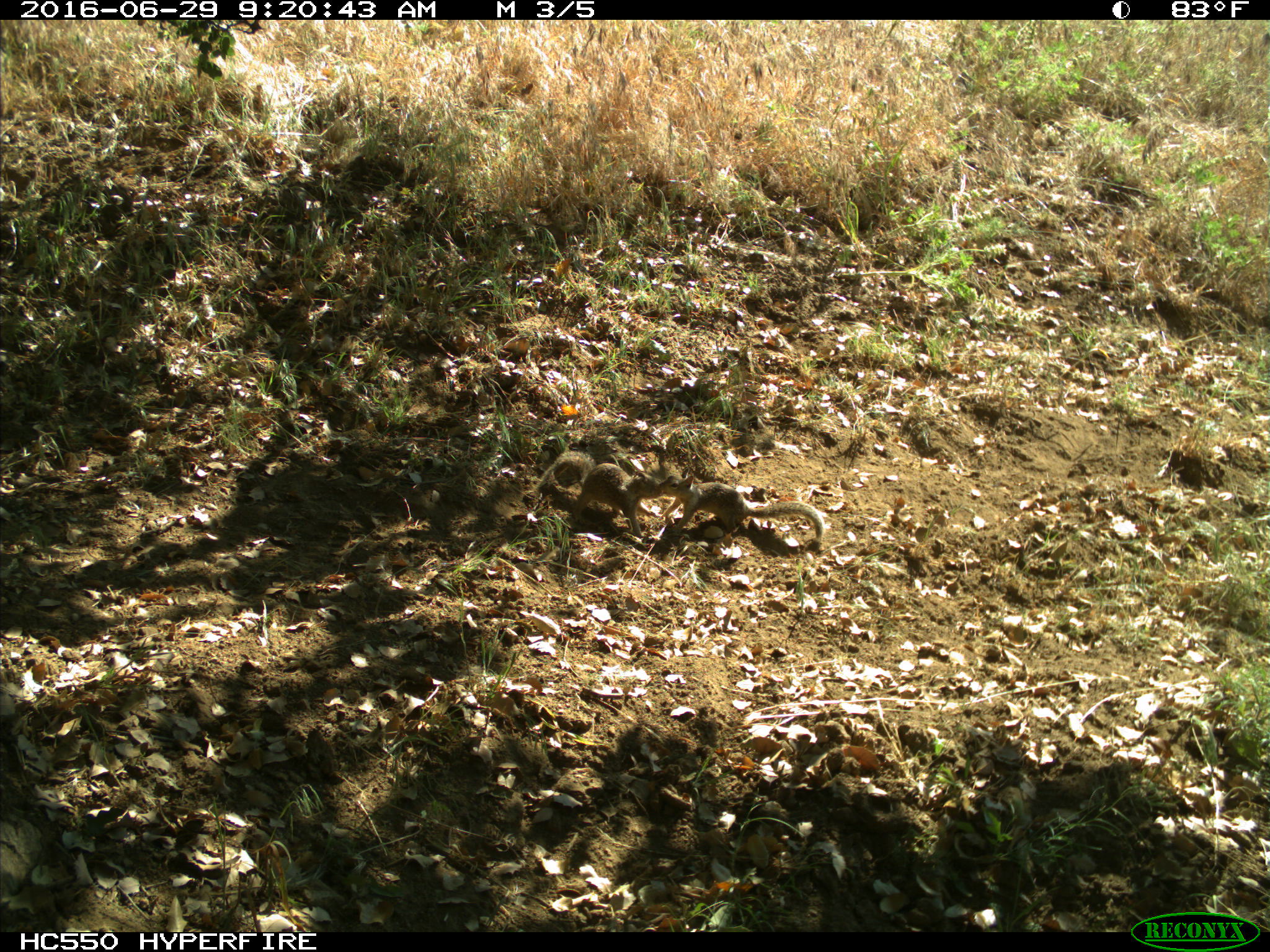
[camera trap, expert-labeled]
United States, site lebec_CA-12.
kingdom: Animalia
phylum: Chordata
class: Mammalia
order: Rodentia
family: Sciuridae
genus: Otospermophilus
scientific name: Otospermophilus beecheyi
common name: california ground squirrel